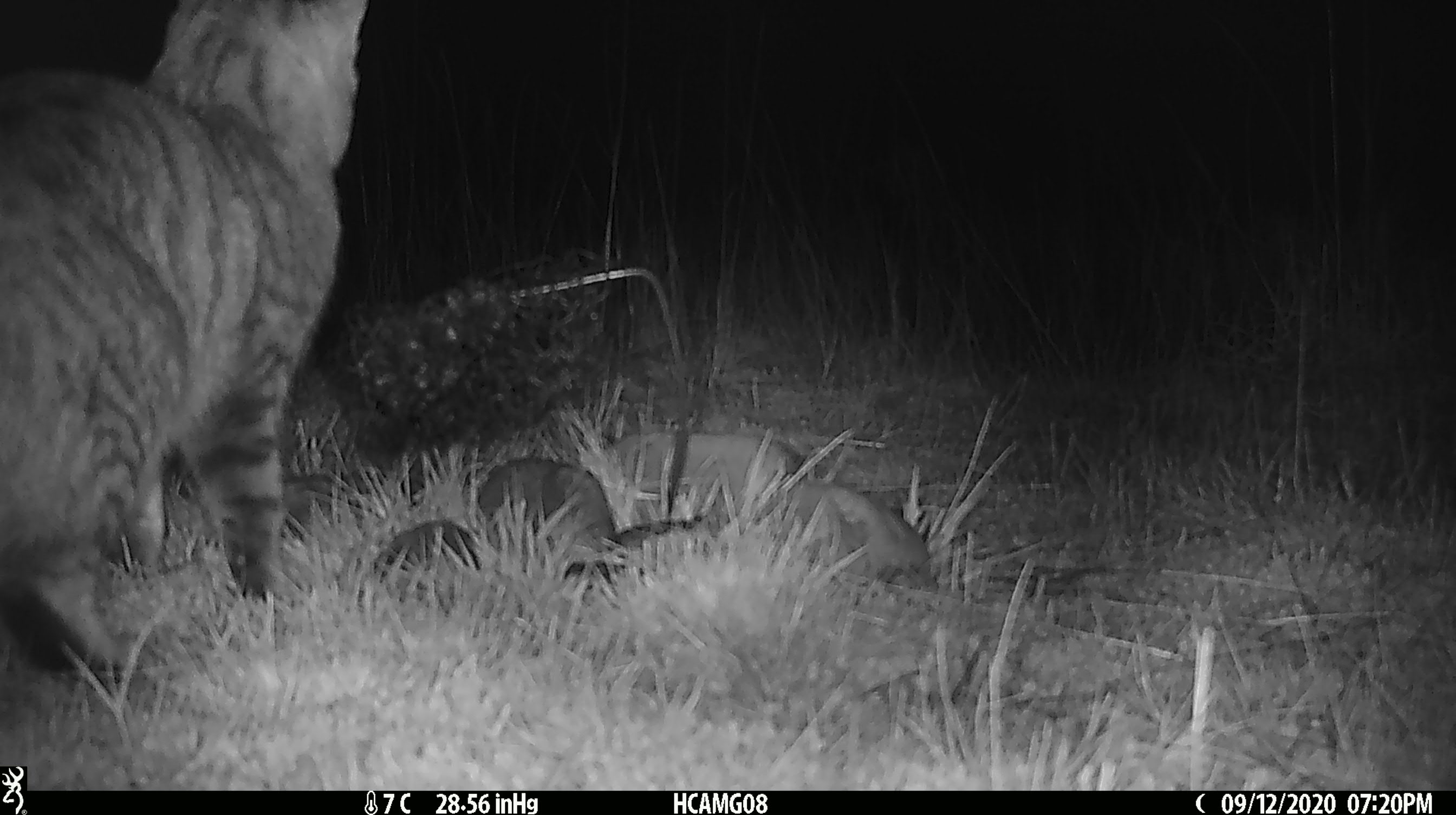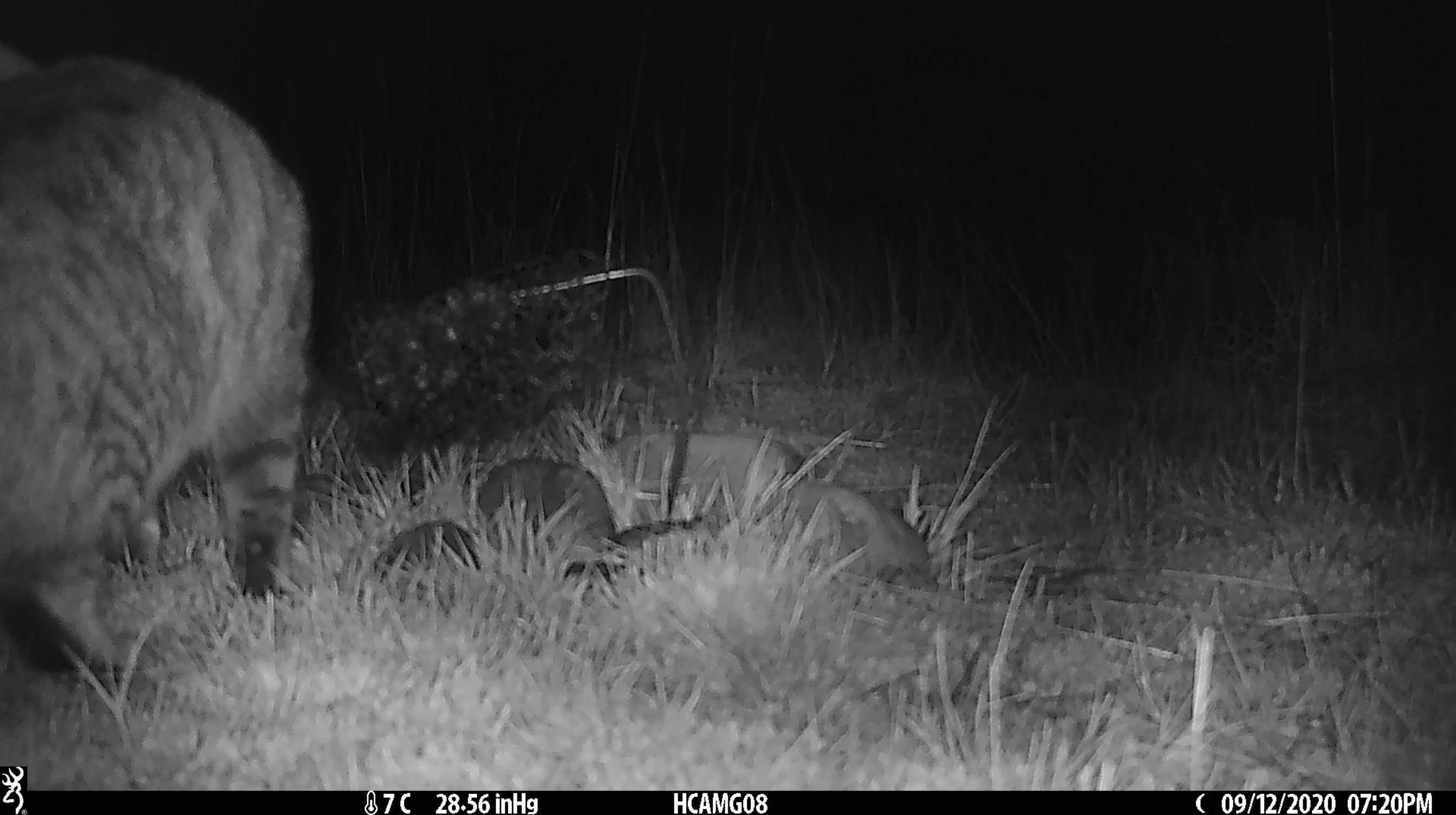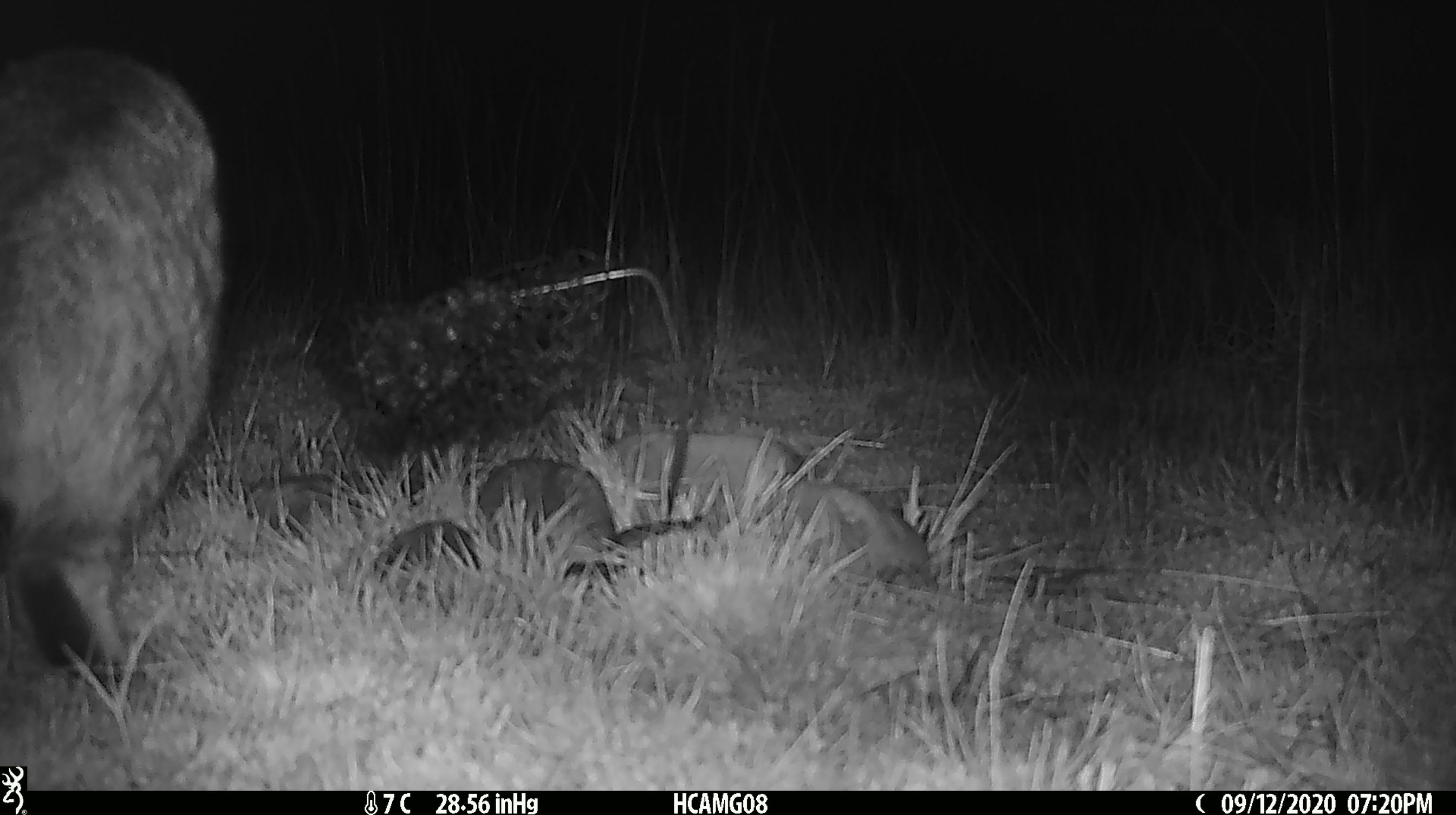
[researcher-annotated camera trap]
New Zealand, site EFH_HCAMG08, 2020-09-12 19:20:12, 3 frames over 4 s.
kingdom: Animalia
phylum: Chordata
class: Mammalia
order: Carnivora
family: Felidae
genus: Felis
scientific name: Felis catus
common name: domestic cat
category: cat